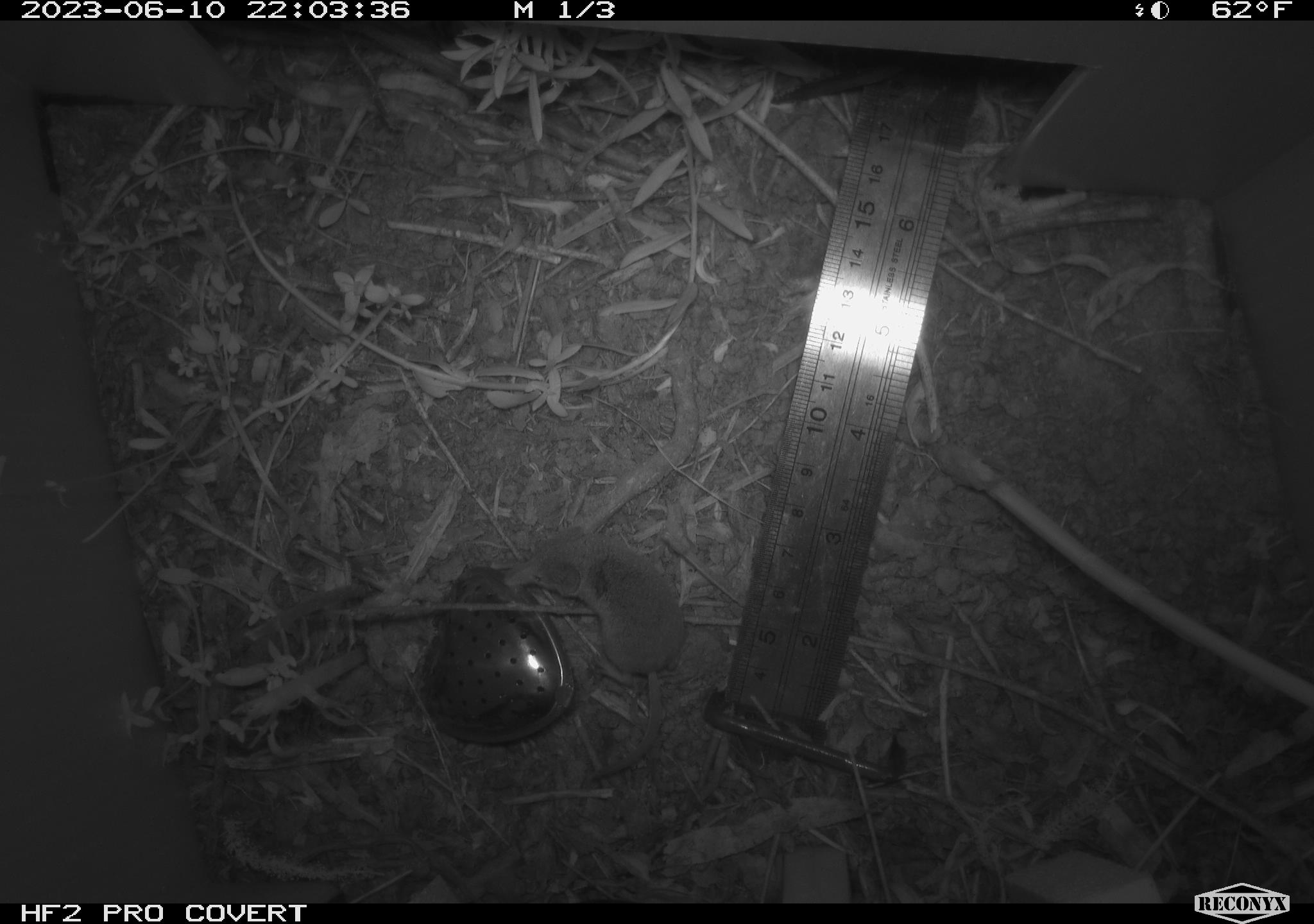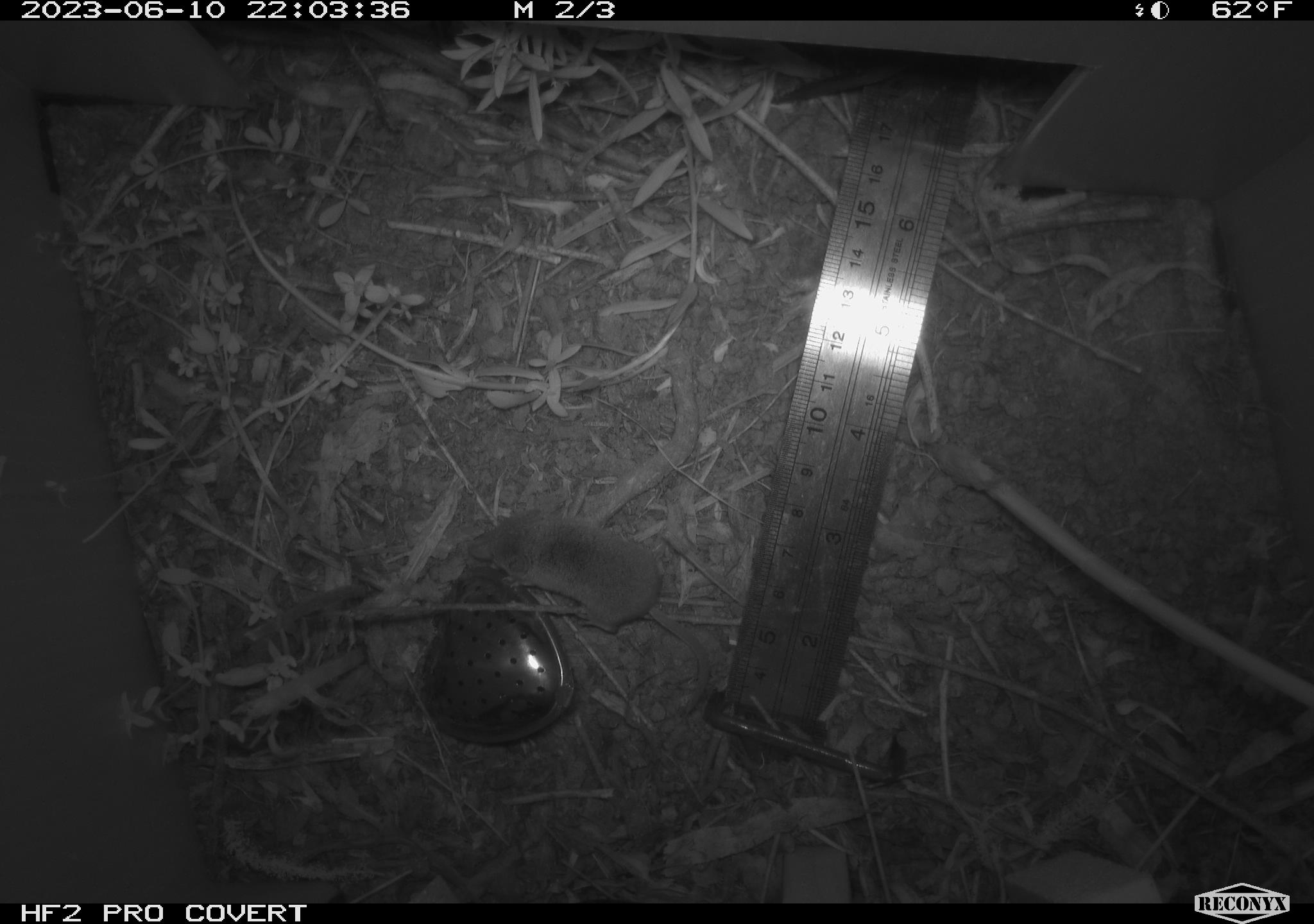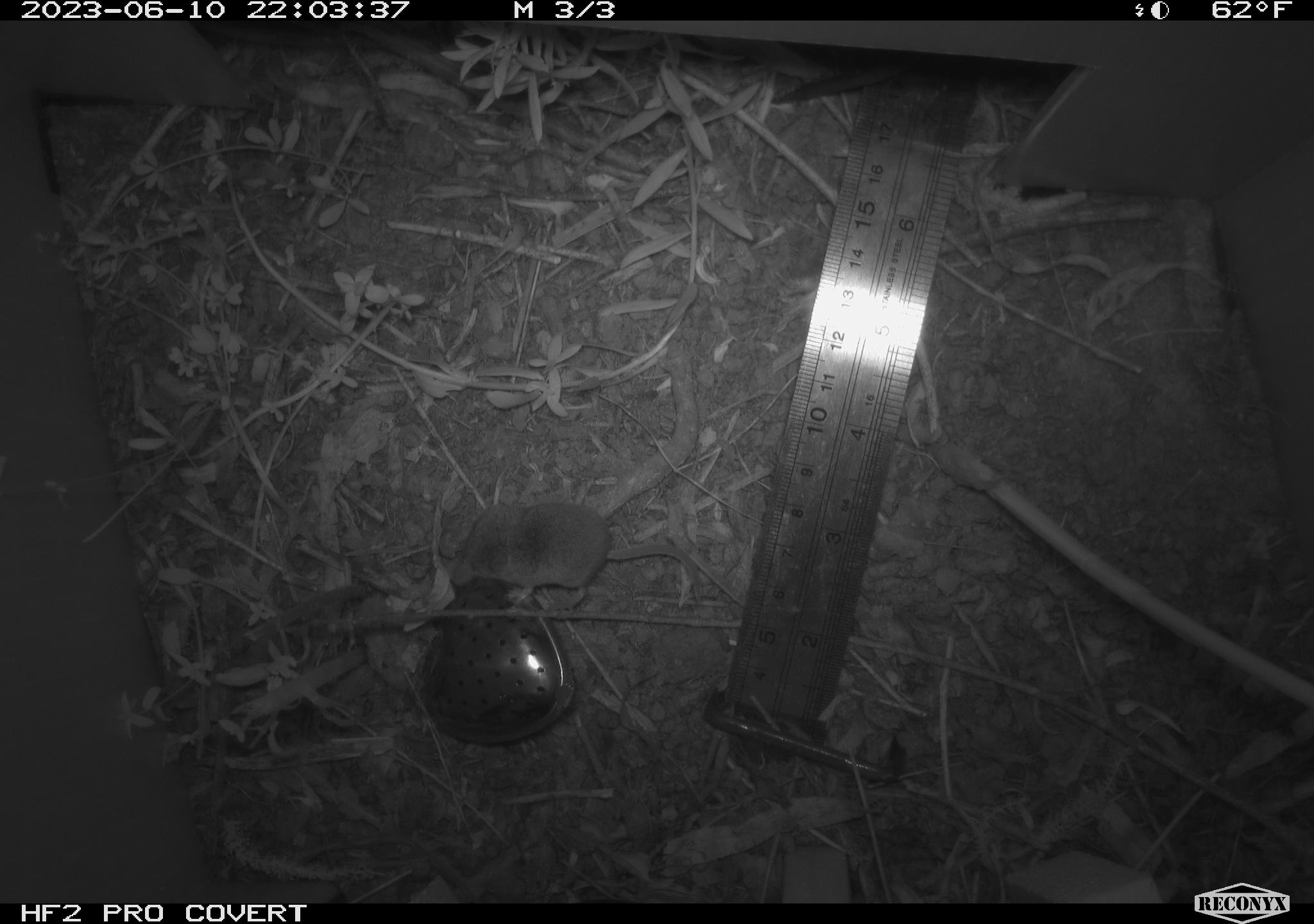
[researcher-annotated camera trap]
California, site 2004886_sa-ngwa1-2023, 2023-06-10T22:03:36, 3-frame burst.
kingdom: Animalia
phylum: Chordata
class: Mammalia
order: Eulipotyphla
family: Soricidae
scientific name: Soricidae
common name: shrews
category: soricidae family